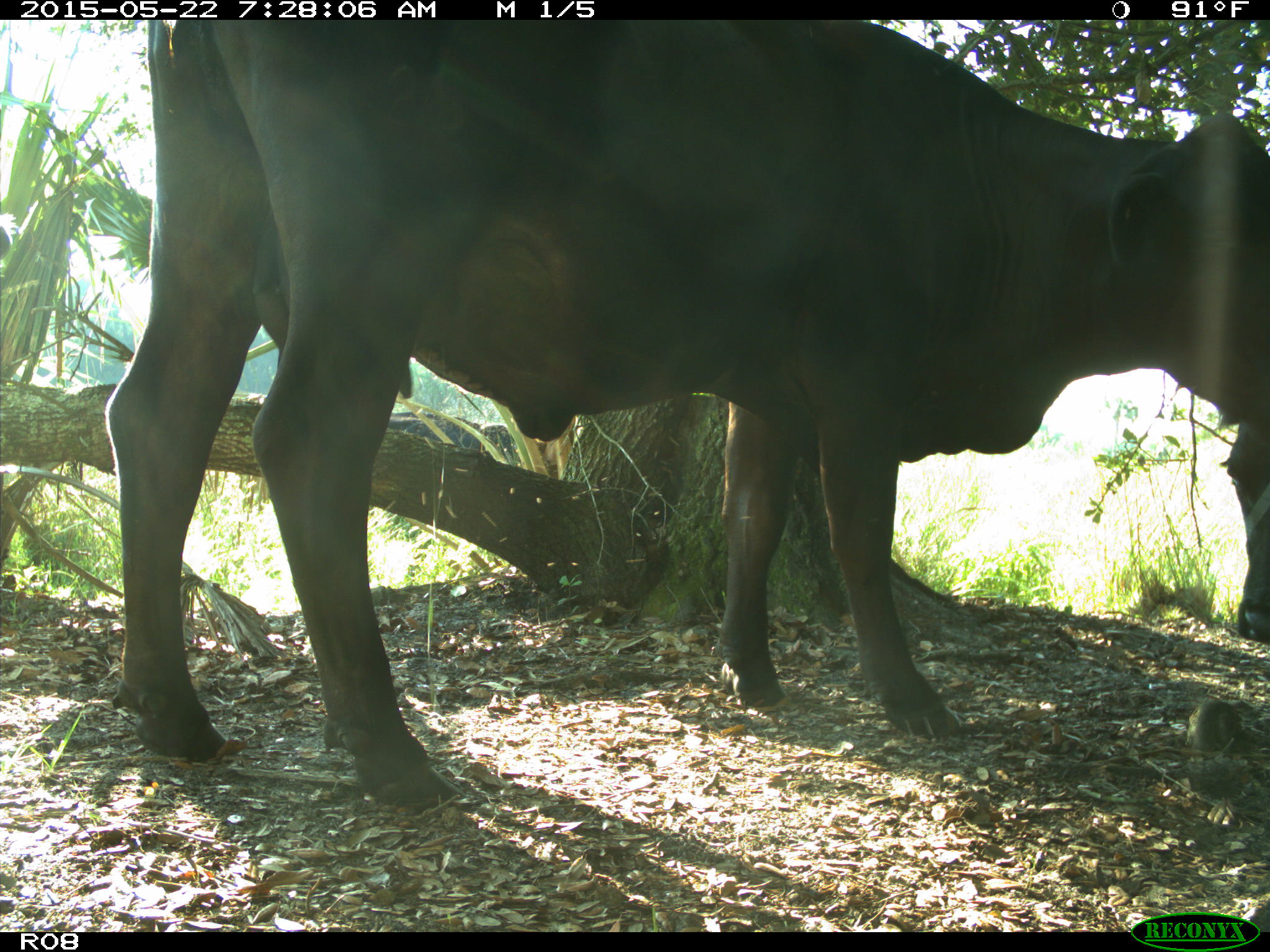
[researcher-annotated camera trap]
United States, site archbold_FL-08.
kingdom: Animalia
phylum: Chordata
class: Mammalia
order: Artiodactyla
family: Bovidae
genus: Bos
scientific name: Bos taurus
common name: domestic cow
Bos taurus (domestic cow).